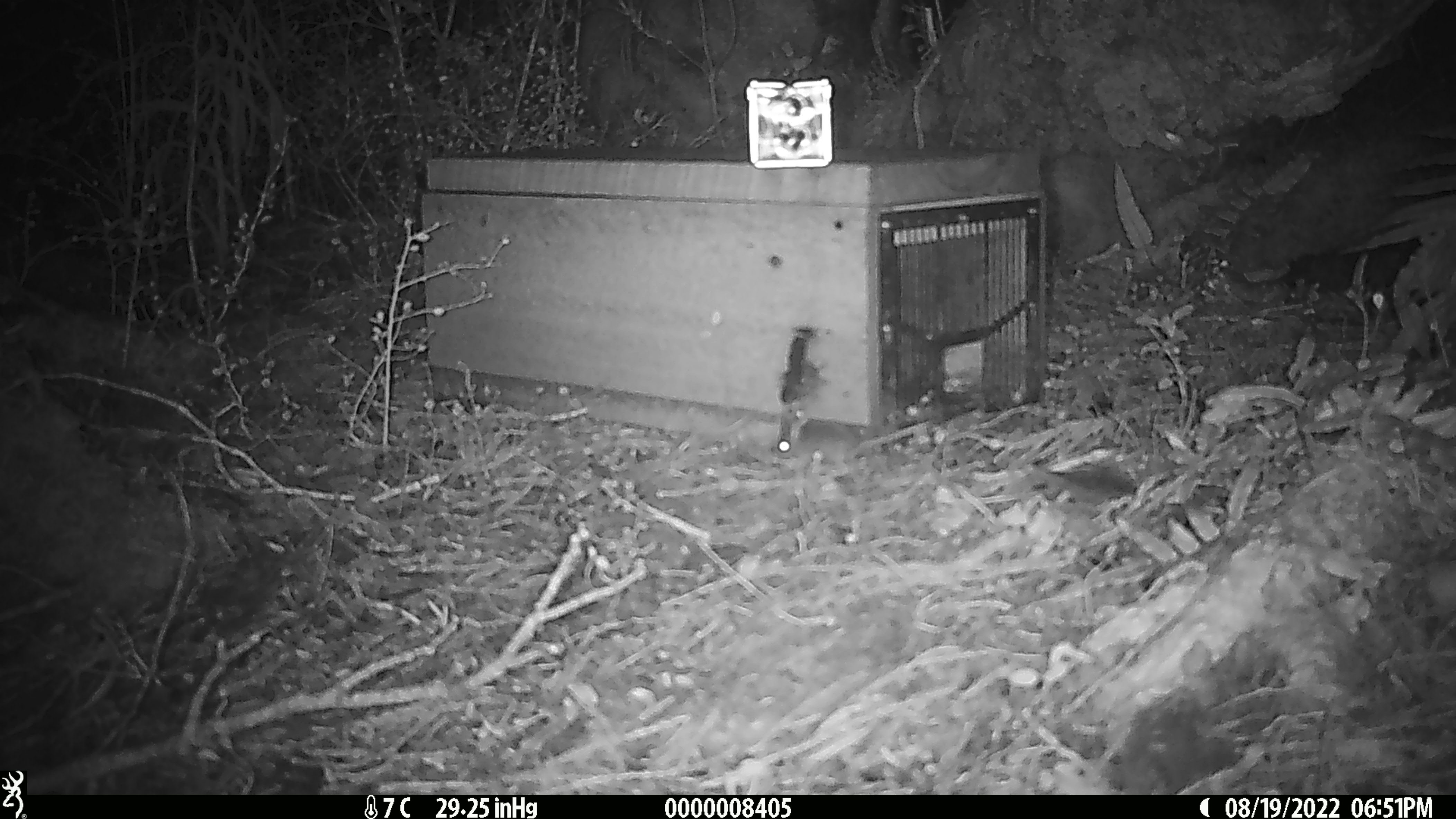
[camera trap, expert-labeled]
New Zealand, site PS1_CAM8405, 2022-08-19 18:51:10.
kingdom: Animalia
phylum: Chordata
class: Mammalia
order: Rodentia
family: Muridae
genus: Mus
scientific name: Mus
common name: mouse